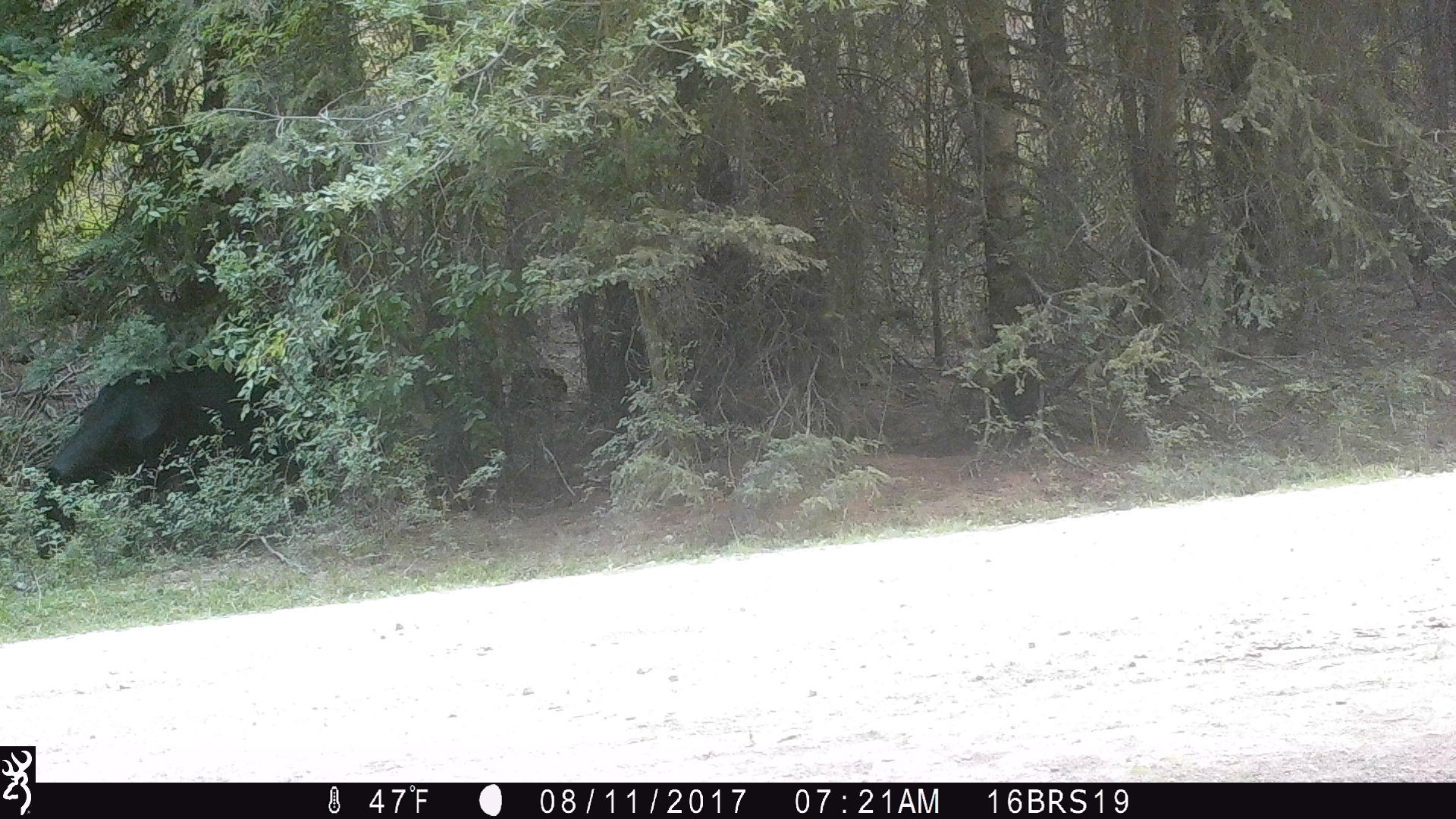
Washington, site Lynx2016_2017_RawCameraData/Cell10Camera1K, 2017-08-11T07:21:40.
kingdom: Animalia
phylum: Chordata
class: Mammalia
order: Artiodactyla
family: Bovidae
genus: Bos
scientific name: Bos taurus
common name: domestic cattle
Domestic cattle (Bos taurus). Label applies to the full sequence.